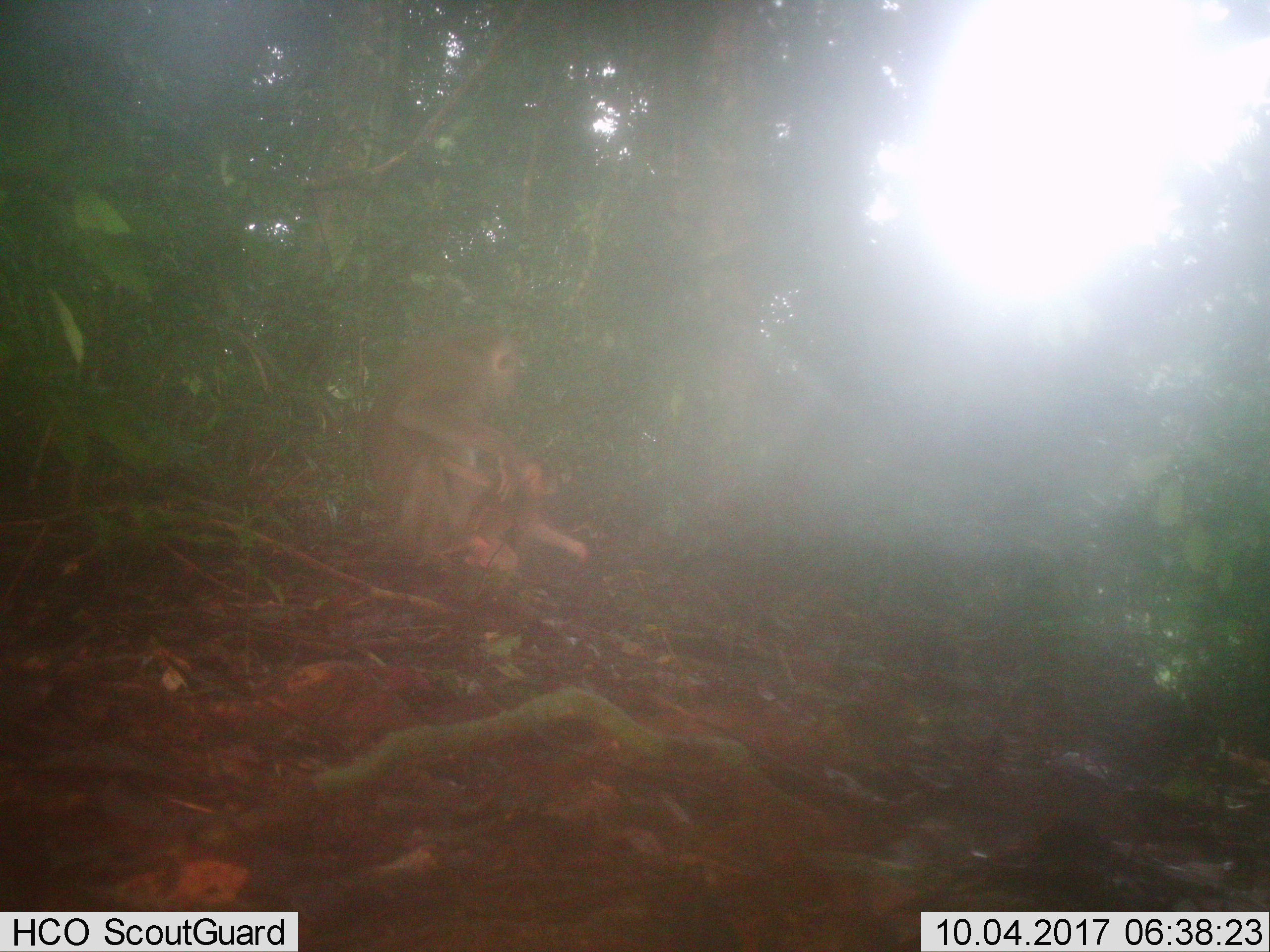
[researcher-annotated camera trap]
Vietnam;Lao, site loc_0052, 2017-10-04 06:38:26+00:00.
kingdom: Animalia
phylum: Chordata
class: Mammalia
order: Primates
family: Cercopithecidae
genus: Macaca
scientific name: Macaca nemestrina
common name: pig-tailed macaque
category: pig tailed macaque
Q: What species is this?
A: Pig tailed macaque (pig-tailed macaque) (Macaca nemestrina).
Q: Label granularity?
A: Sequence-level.